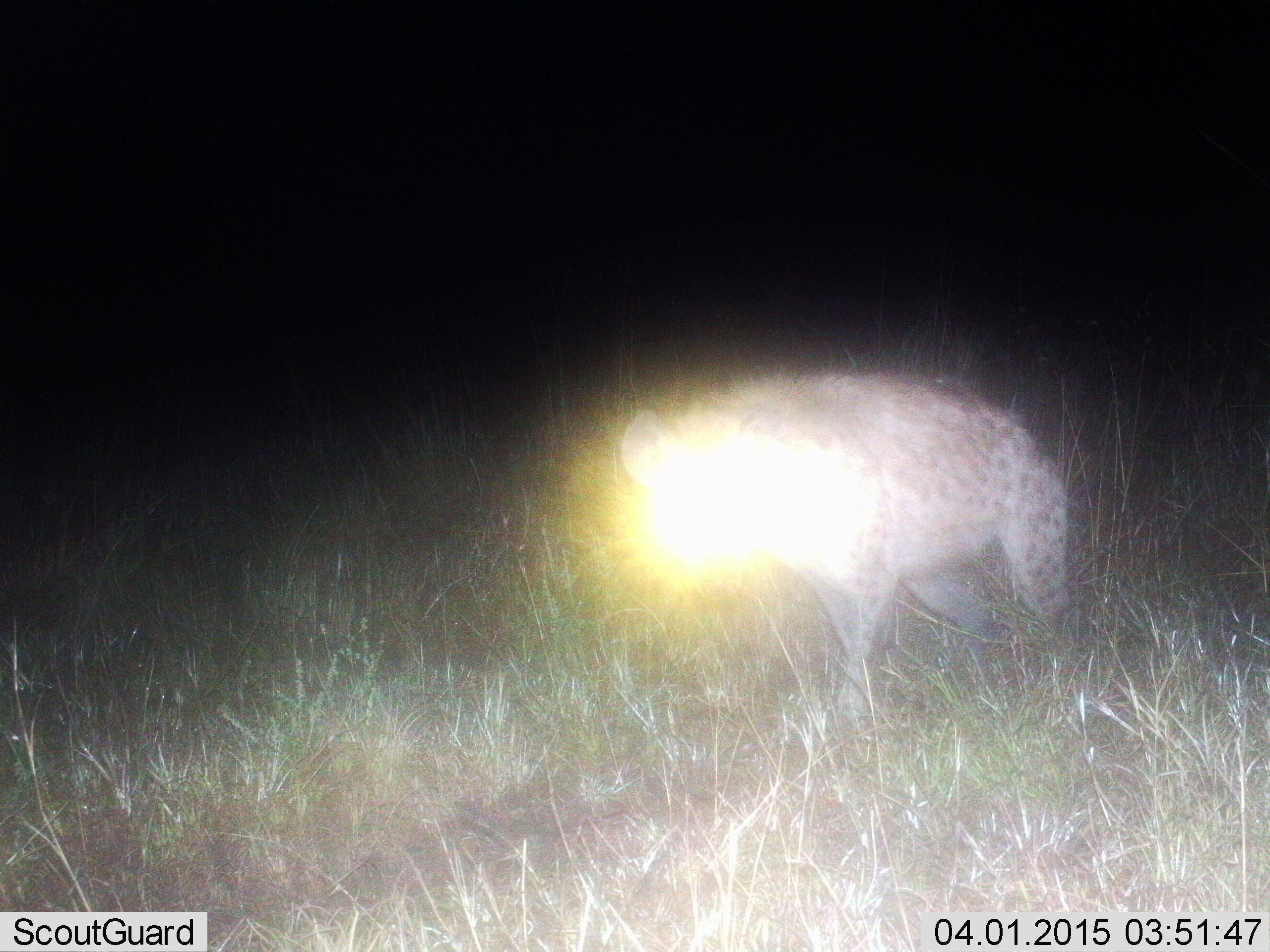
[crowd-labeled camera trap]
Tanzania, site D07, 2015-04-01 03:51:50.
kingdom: Animalia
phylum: Chordata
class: Mammalia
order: Carnivora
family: Hyaenidae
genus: Crocuta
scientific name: Crocuta crocuta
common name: spotted hyena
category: hyenaspotted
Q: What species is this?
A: Hyenaspotted (spotted hyena) (Crocuta crocuta).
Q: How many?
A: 1.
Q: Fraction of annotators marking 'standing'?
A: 40%.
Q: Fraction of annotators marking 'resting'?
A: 0%.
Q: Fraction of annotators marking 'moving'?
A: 50%.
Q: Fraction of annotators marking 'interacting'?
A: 10%.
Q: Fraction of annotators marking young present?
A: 0%.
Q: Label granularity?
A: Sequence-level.